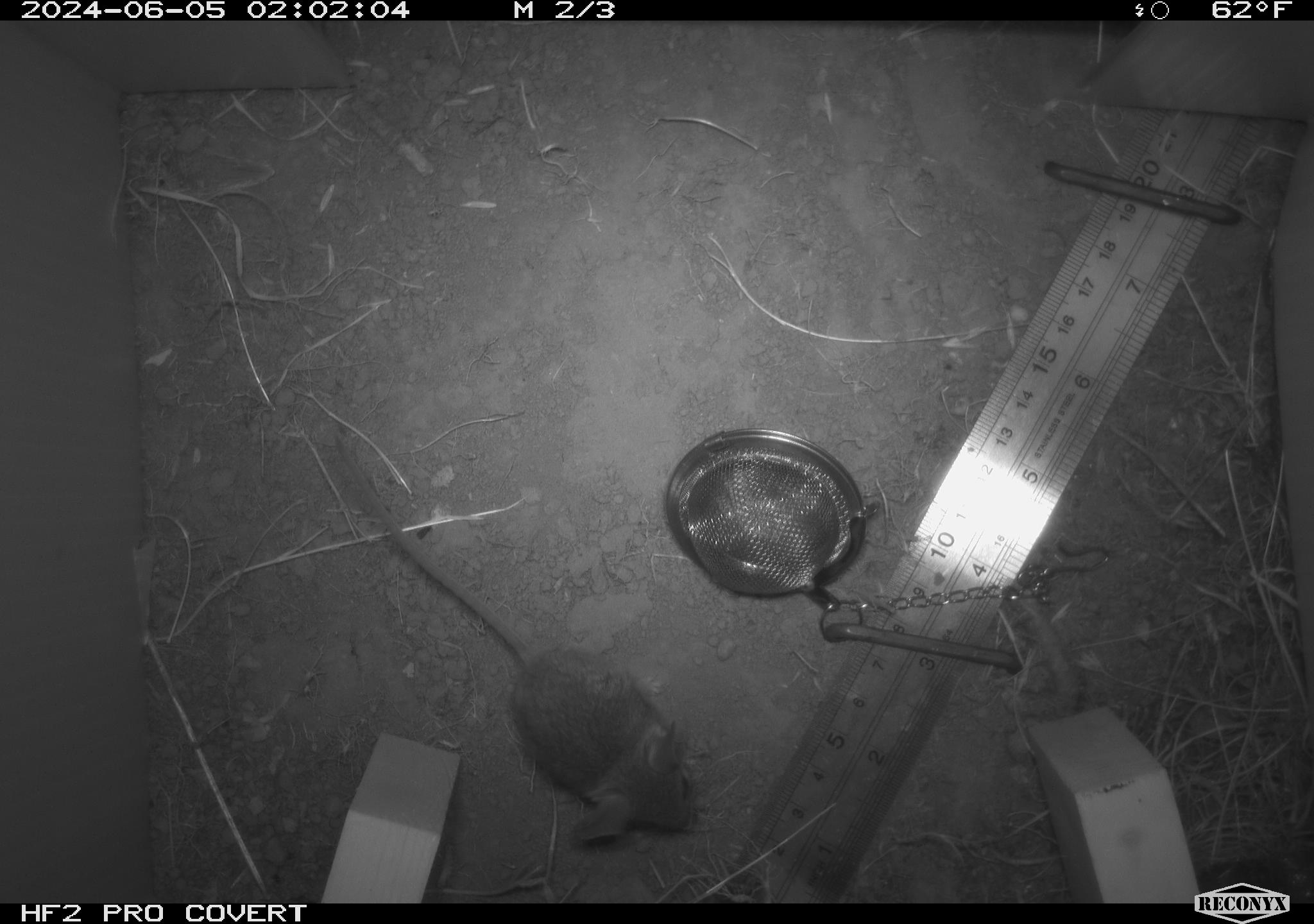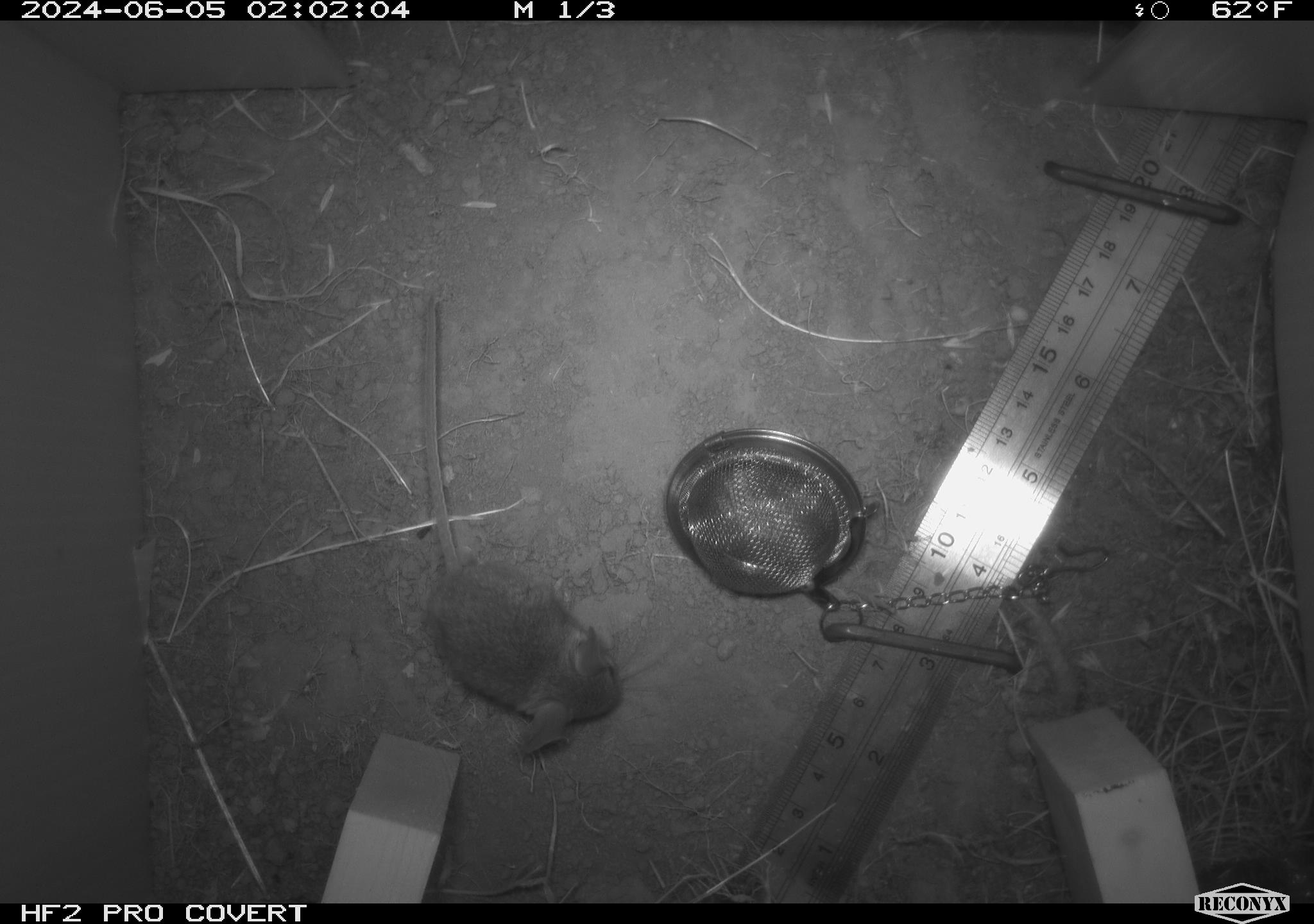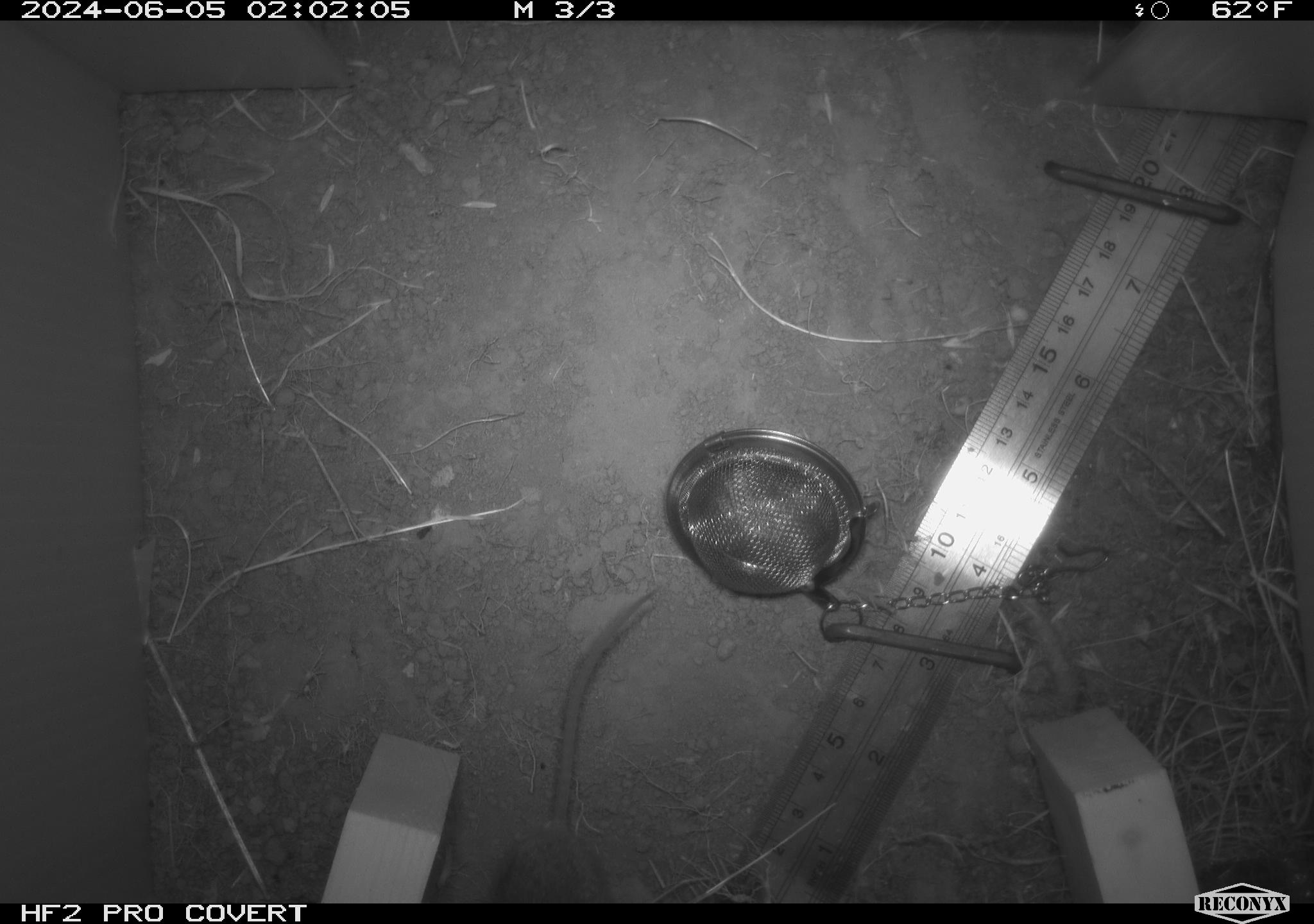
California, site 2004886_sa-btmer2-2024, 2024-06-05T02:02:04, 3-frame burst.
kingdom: Animalia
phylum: Chordata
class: Mammalia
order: Rodentia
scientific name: Rodentia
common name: mouse species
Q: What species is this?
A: Mouse species (Rodentia).